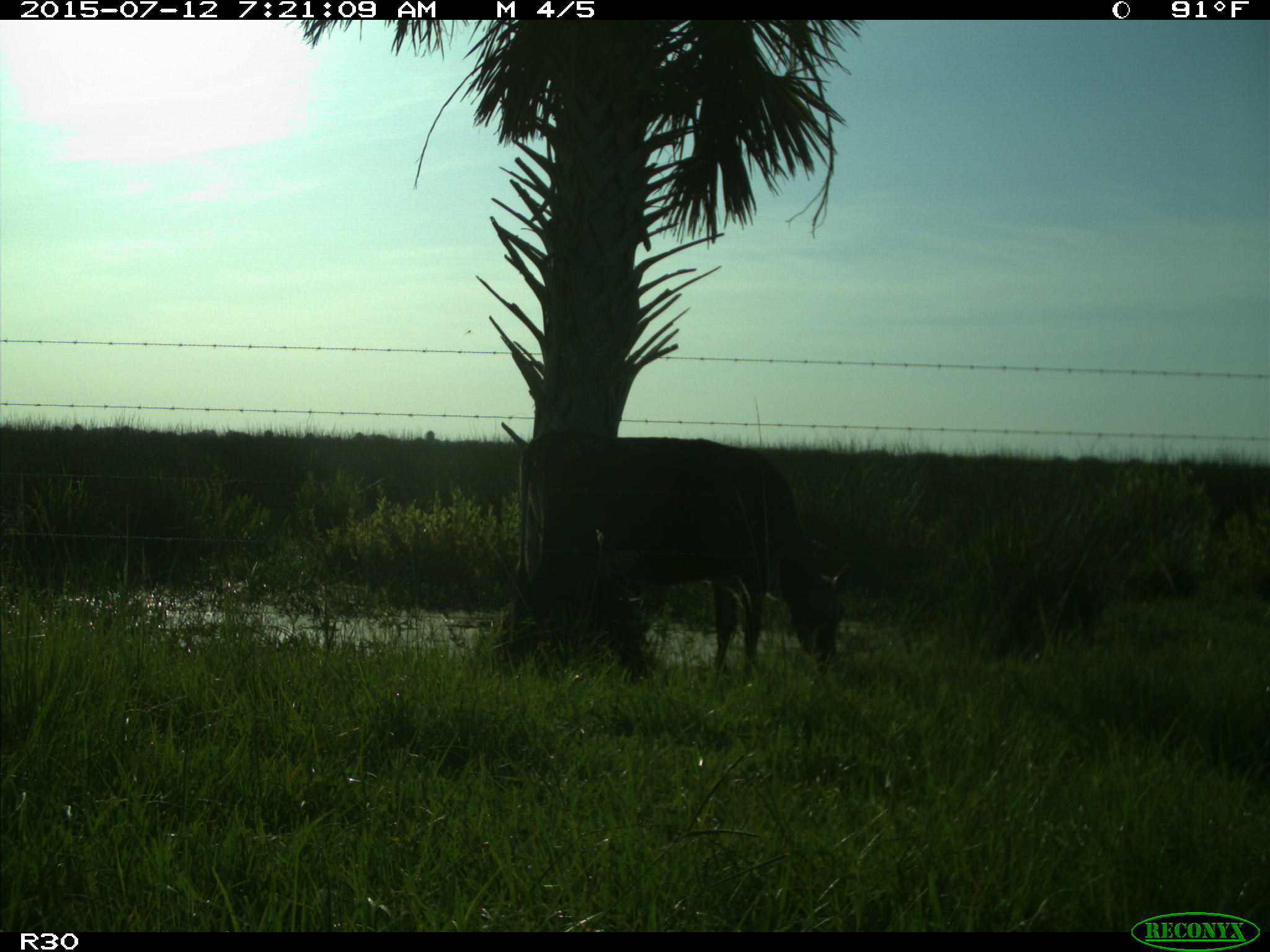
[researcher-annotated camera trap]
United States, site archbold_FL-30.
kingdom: Animalia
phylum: Chordata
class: Mammalia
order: Artiodactyla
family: Bovidae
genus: Bos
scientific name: Bos taurus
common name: domestic cow